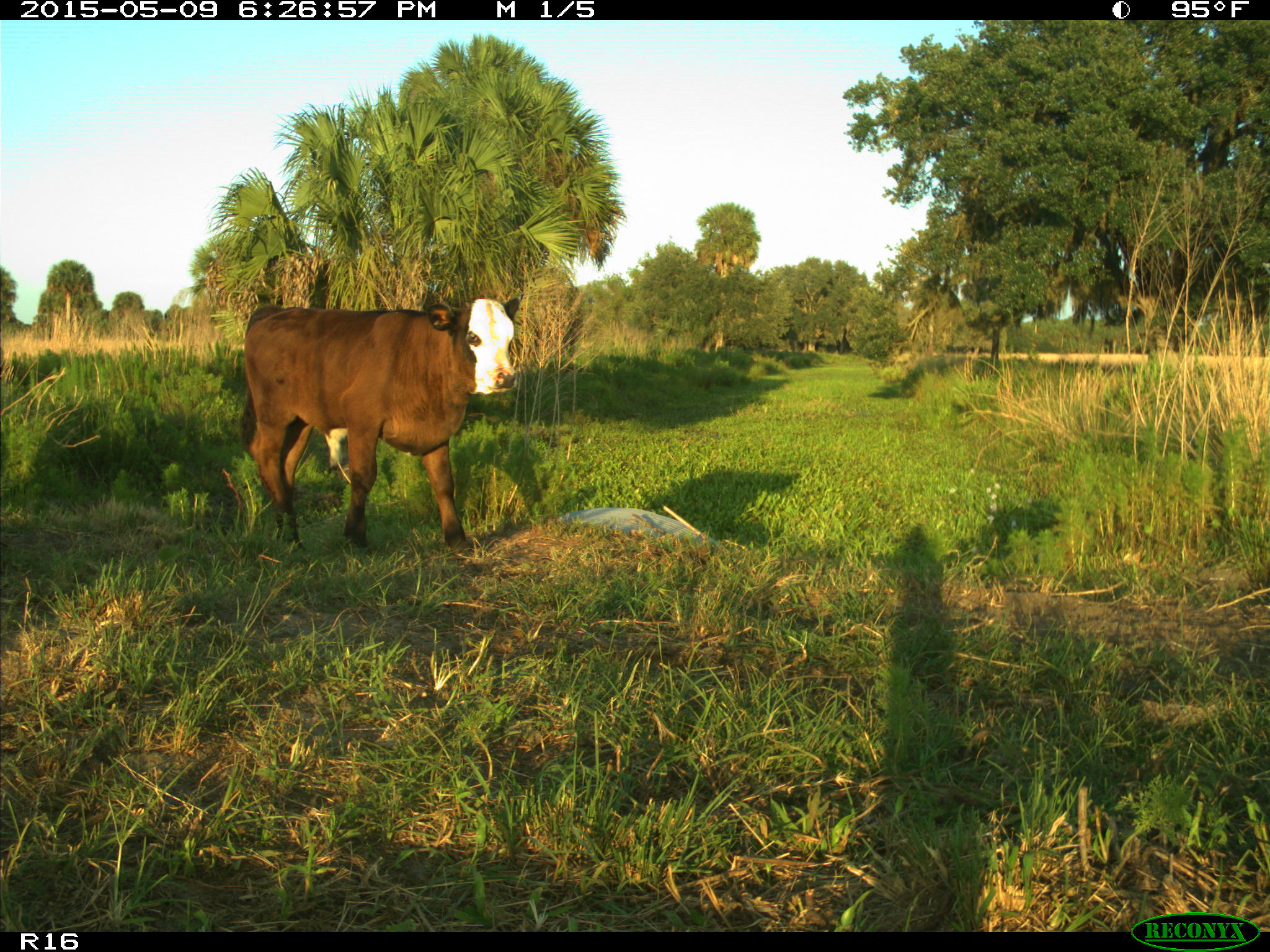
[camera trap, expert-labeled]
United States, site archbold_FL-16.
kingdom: Animalia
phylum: Chordata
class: Mammalia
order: Artiodactyla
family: Bovidae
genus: Bos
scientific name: Bos taurus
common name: domestic cow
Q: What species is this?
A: Bos taurus (domestic cow).